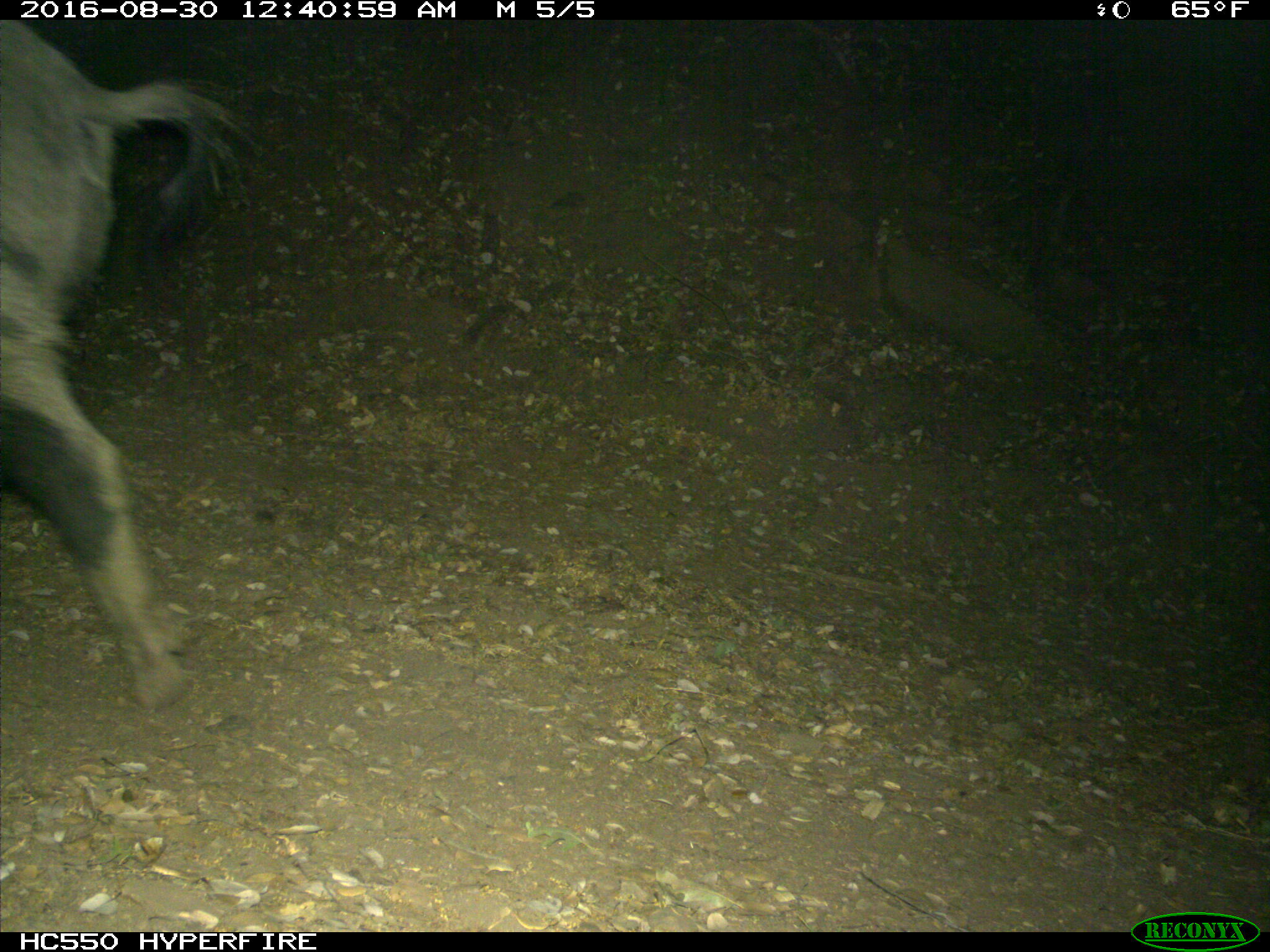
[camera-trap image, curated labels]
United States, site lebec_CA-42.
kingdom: Animalia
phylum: Chordata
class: Mammalia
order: Artiodactyla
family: Suidae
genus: Sus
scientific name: Sus scrofa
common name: wild boar